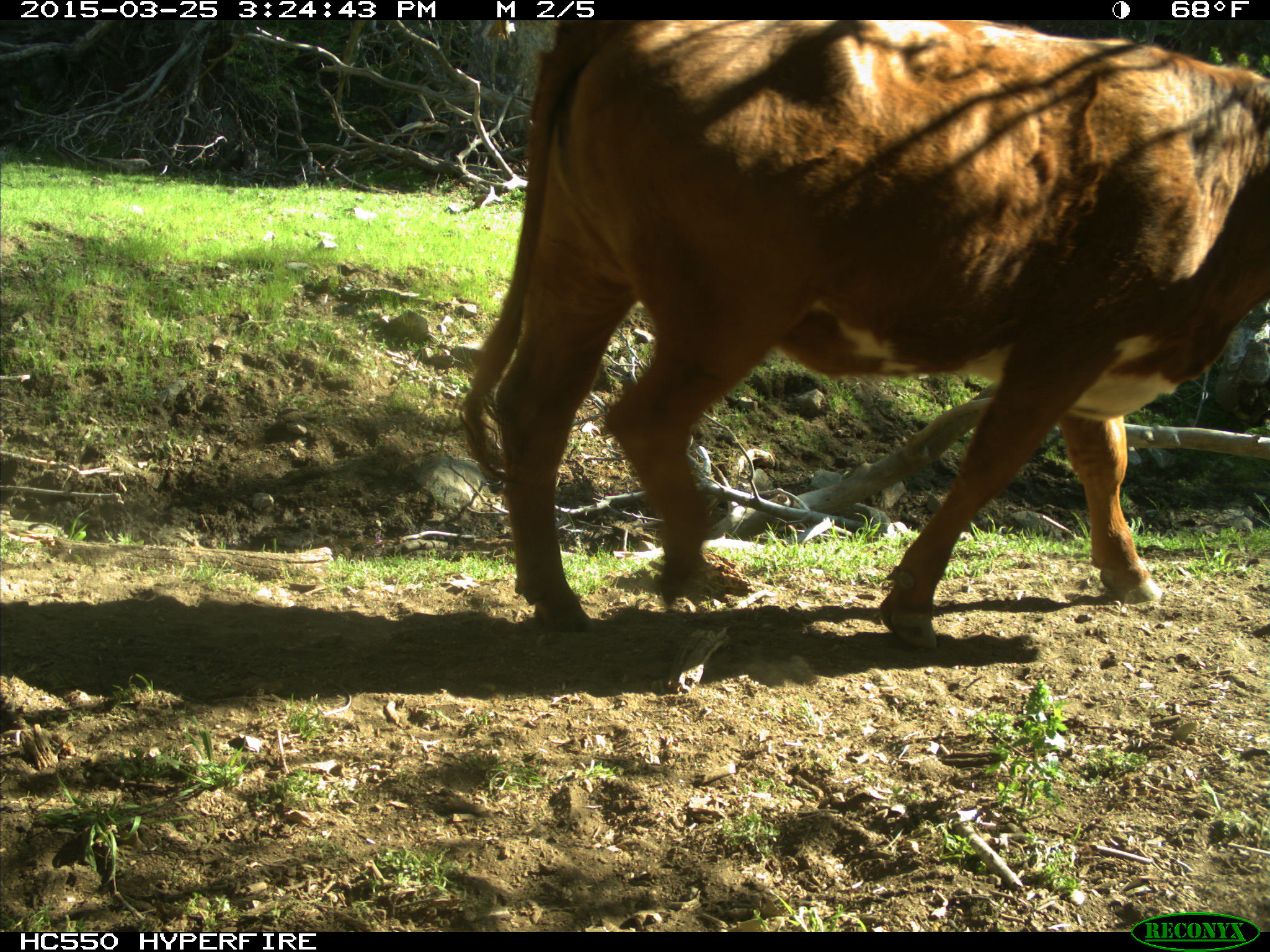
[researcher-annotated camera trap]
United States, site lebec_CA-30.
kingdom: Animalia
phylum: Chordata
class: Mammalia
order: Artiodactyla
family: Bovidae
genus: Bos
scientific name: Bos taurus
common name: domestic cow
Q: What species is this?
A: Bos taurus (domestic cow).